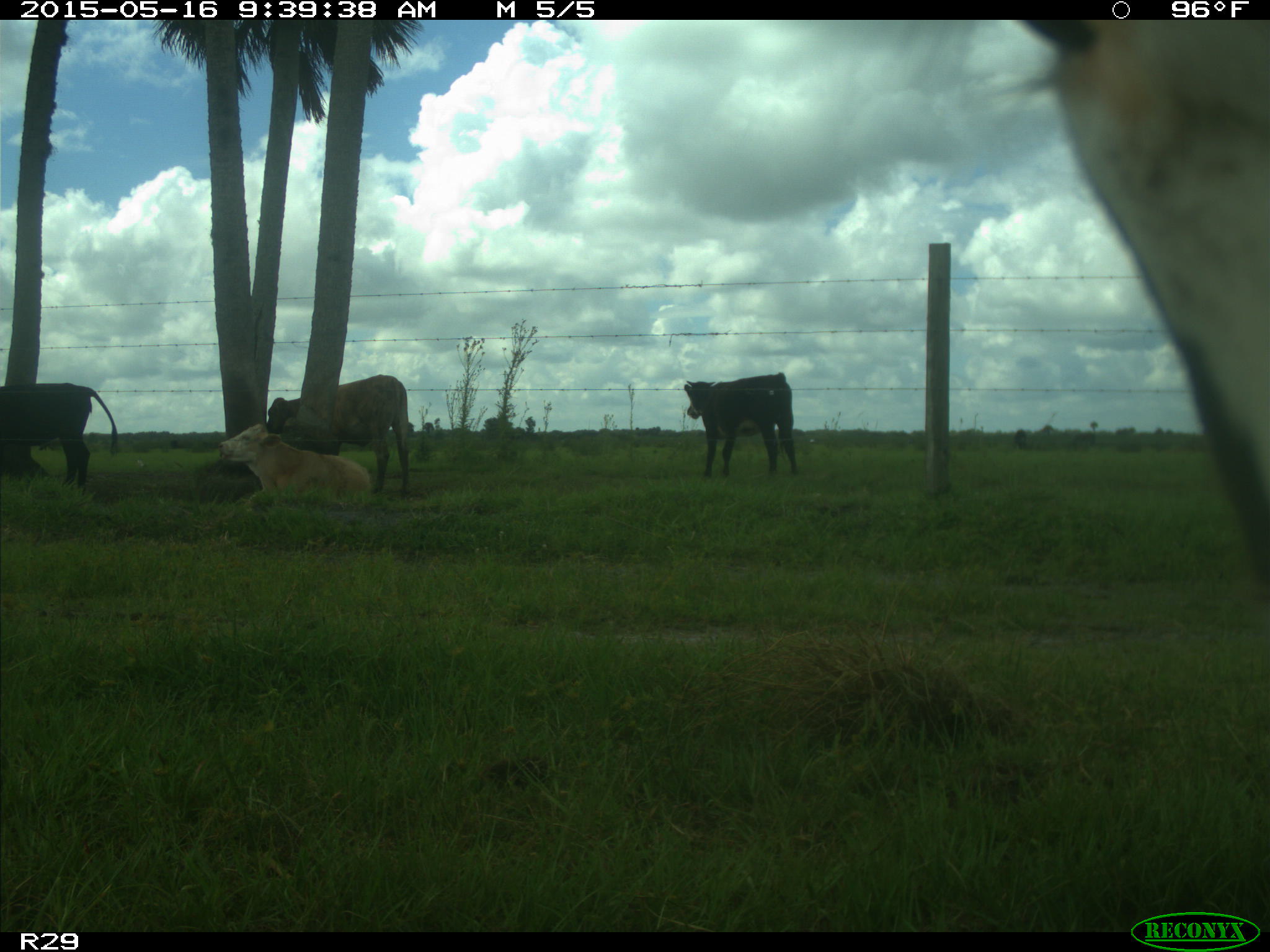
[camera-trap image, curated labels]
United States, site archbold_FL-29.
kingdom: Animalia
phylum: Chordata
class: Mammalia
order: Artiodactyla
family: Bovidae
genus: Bos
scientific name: Bos taurus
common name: domestic cow